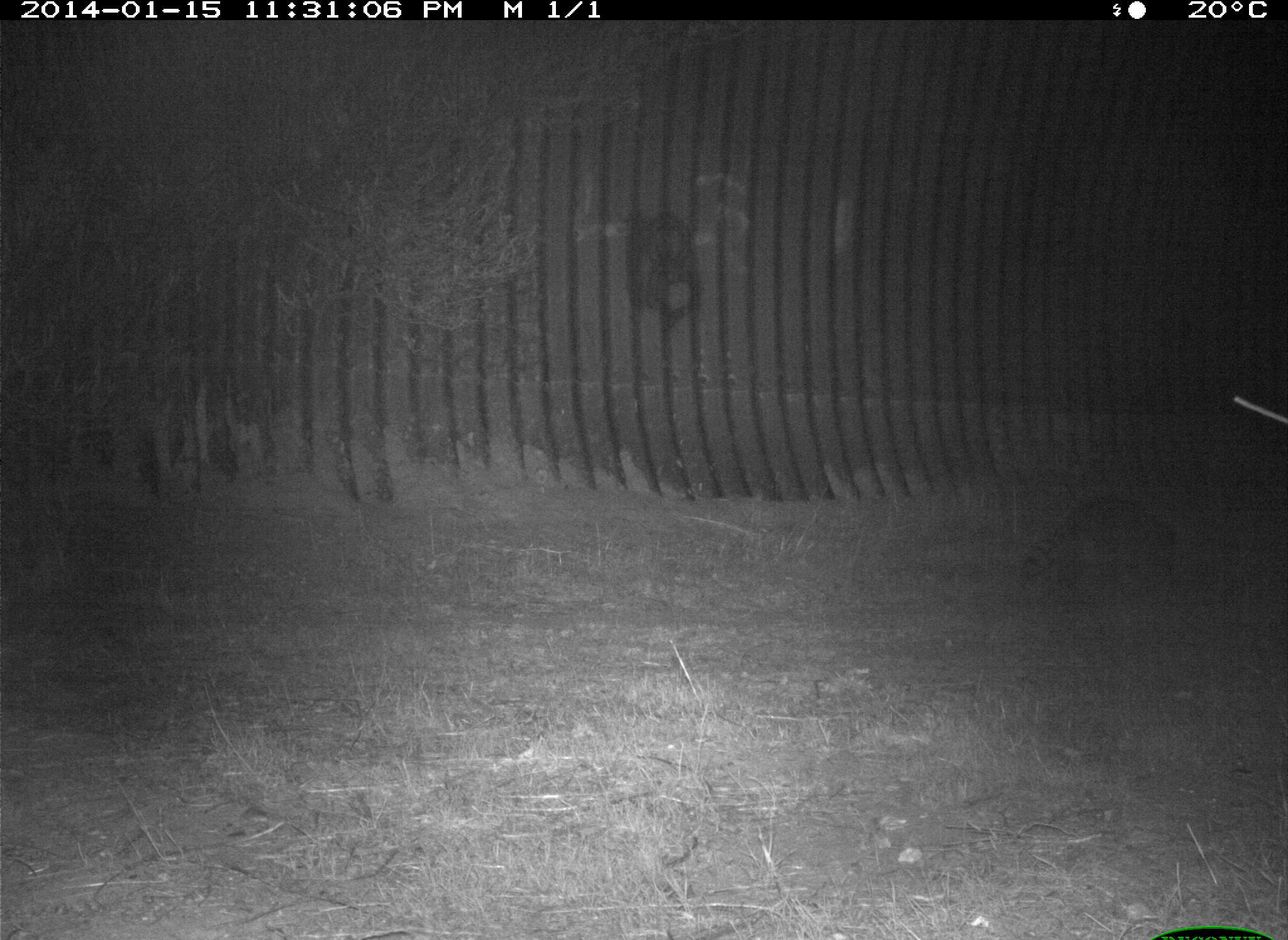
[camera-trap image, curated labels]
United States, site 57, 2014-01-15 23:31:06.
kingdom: Animalia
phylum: Chordata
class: Mammalia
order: Carnivora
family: Procyonidae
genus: Procyon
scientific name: Procyon lotor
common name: raccoon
Raccoon (Procyon lotor).